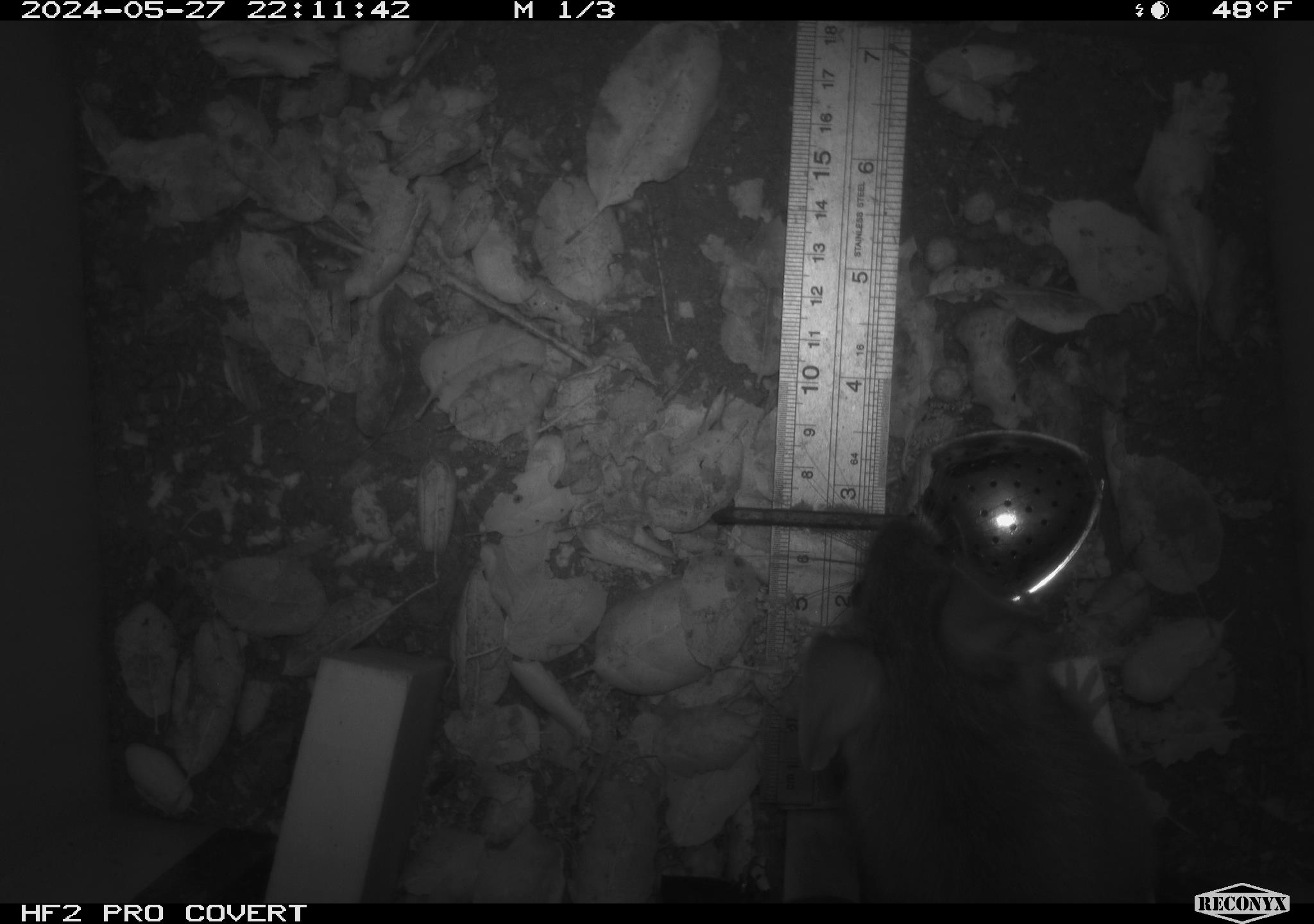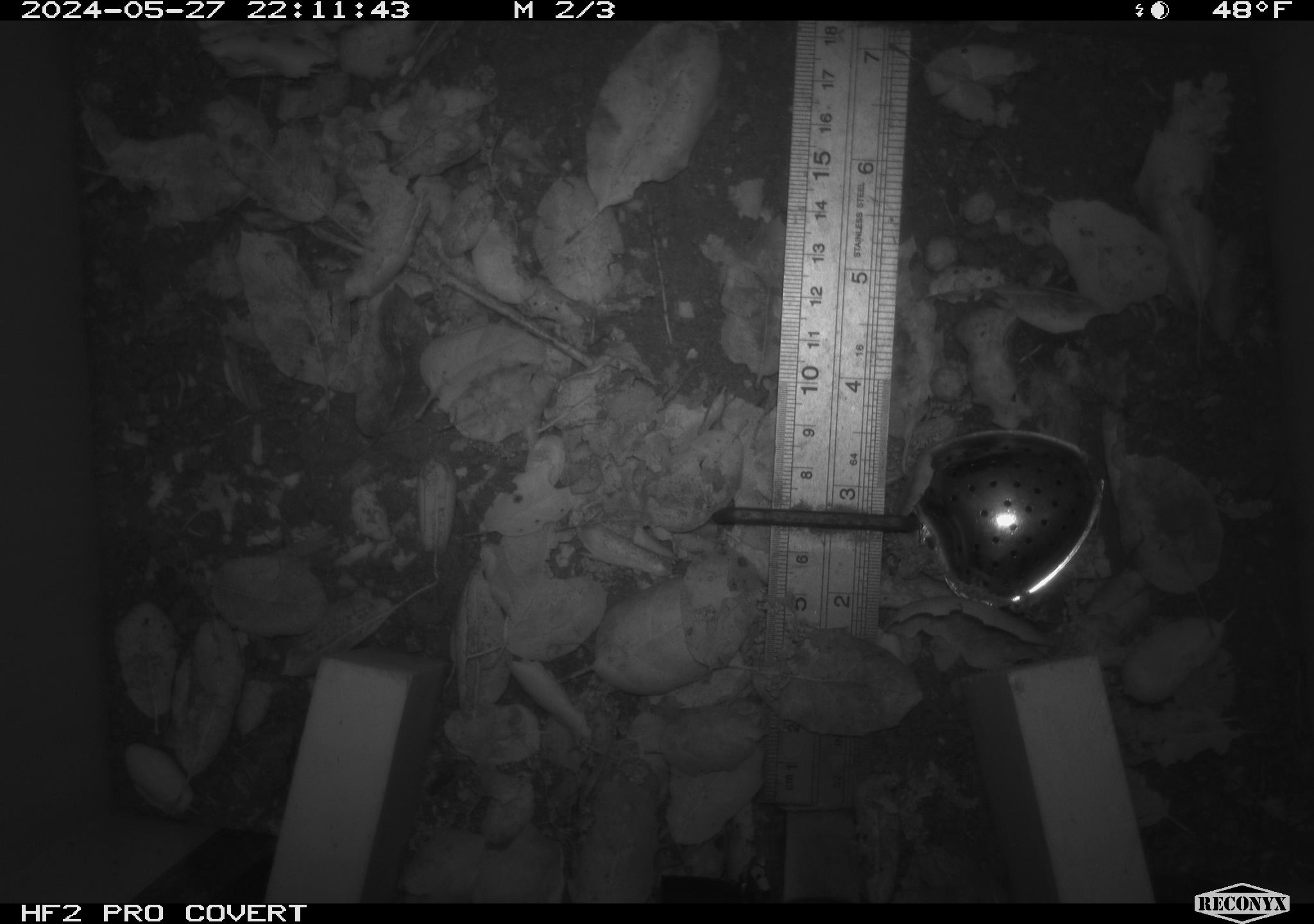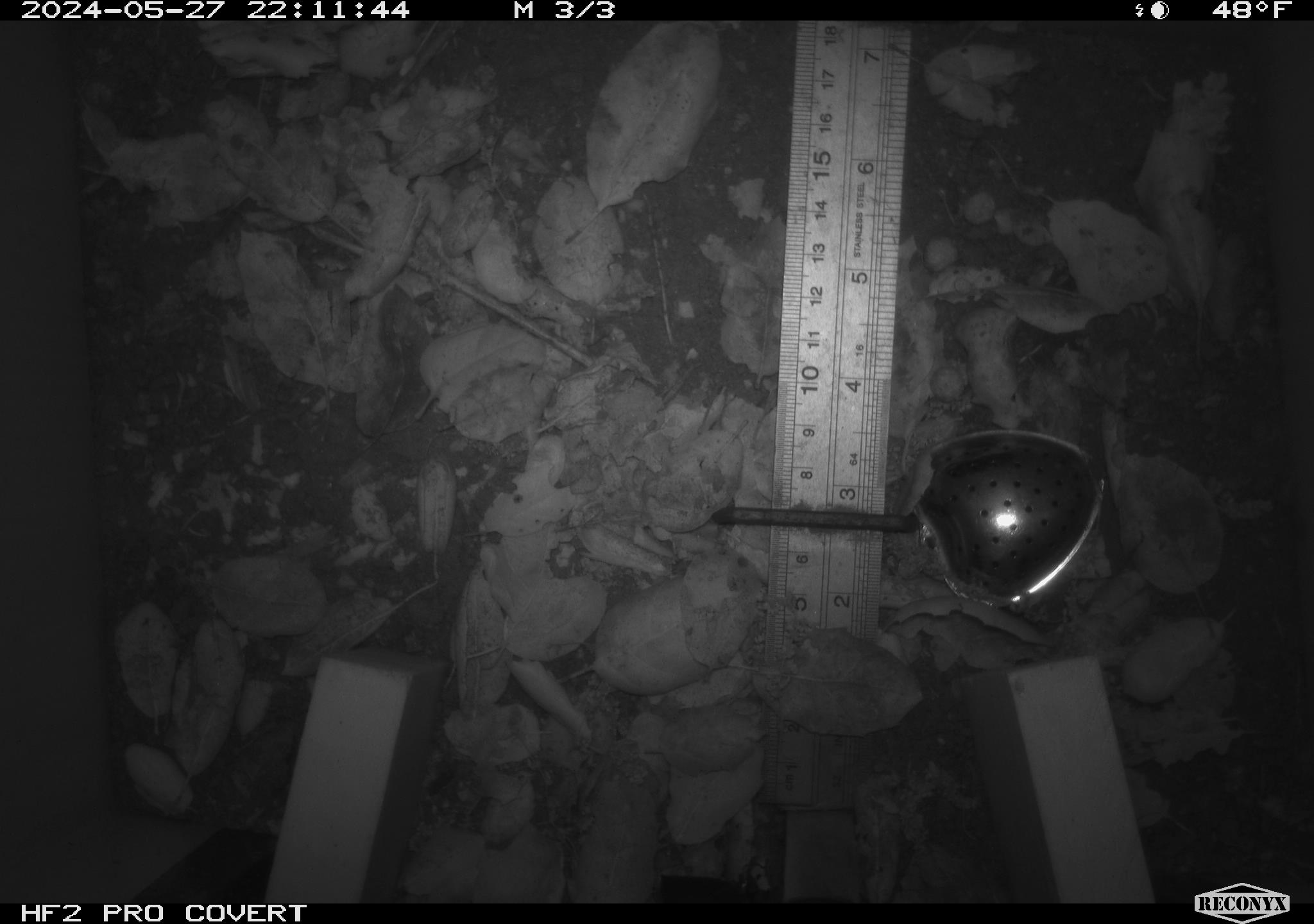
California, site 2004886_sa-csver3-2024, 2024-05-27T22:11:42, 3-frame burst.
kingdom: Animalia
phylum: Chordata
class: Mammalia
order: Rodentia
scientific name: Rodentia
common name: rodent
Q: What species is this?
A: Rodent (Rodentia).